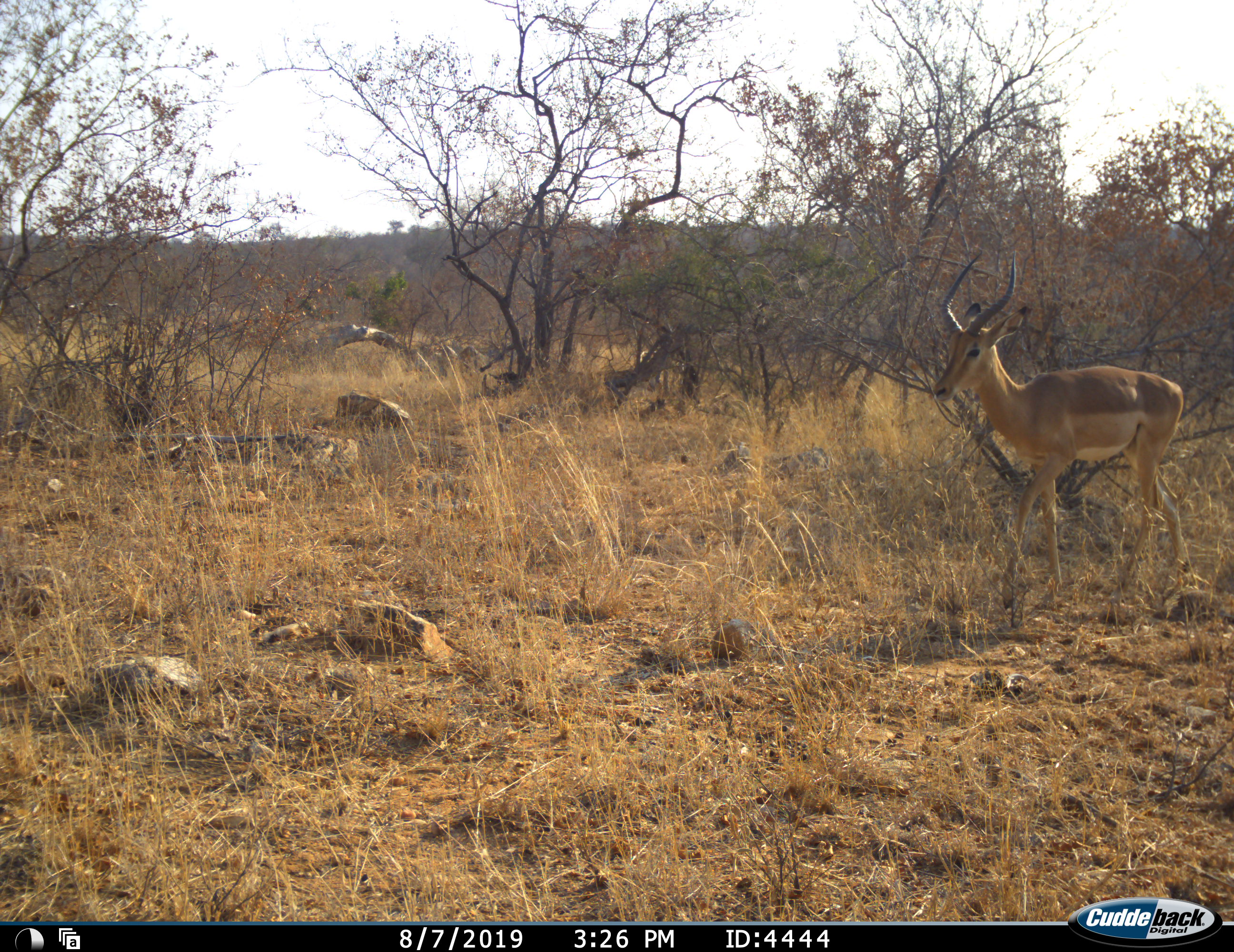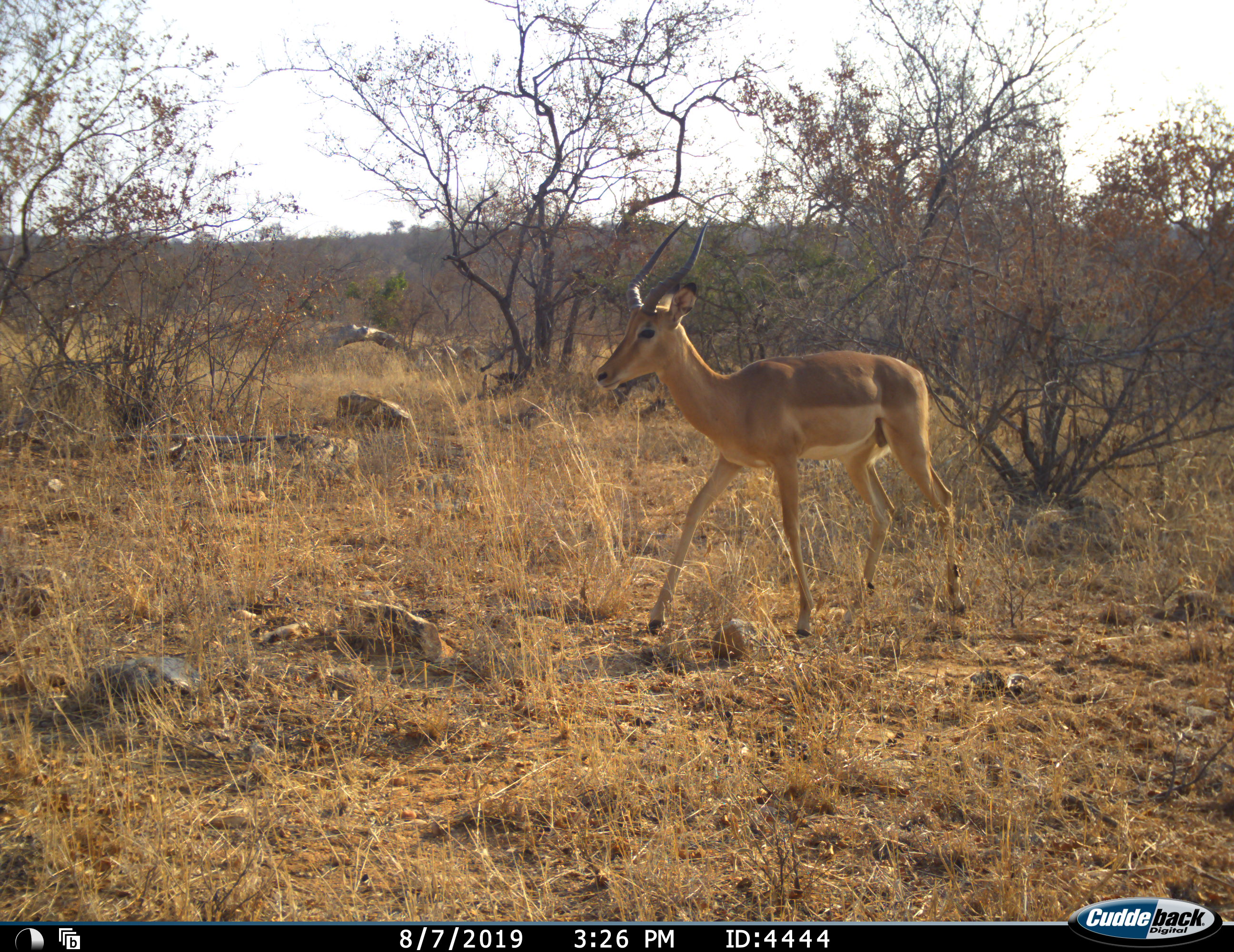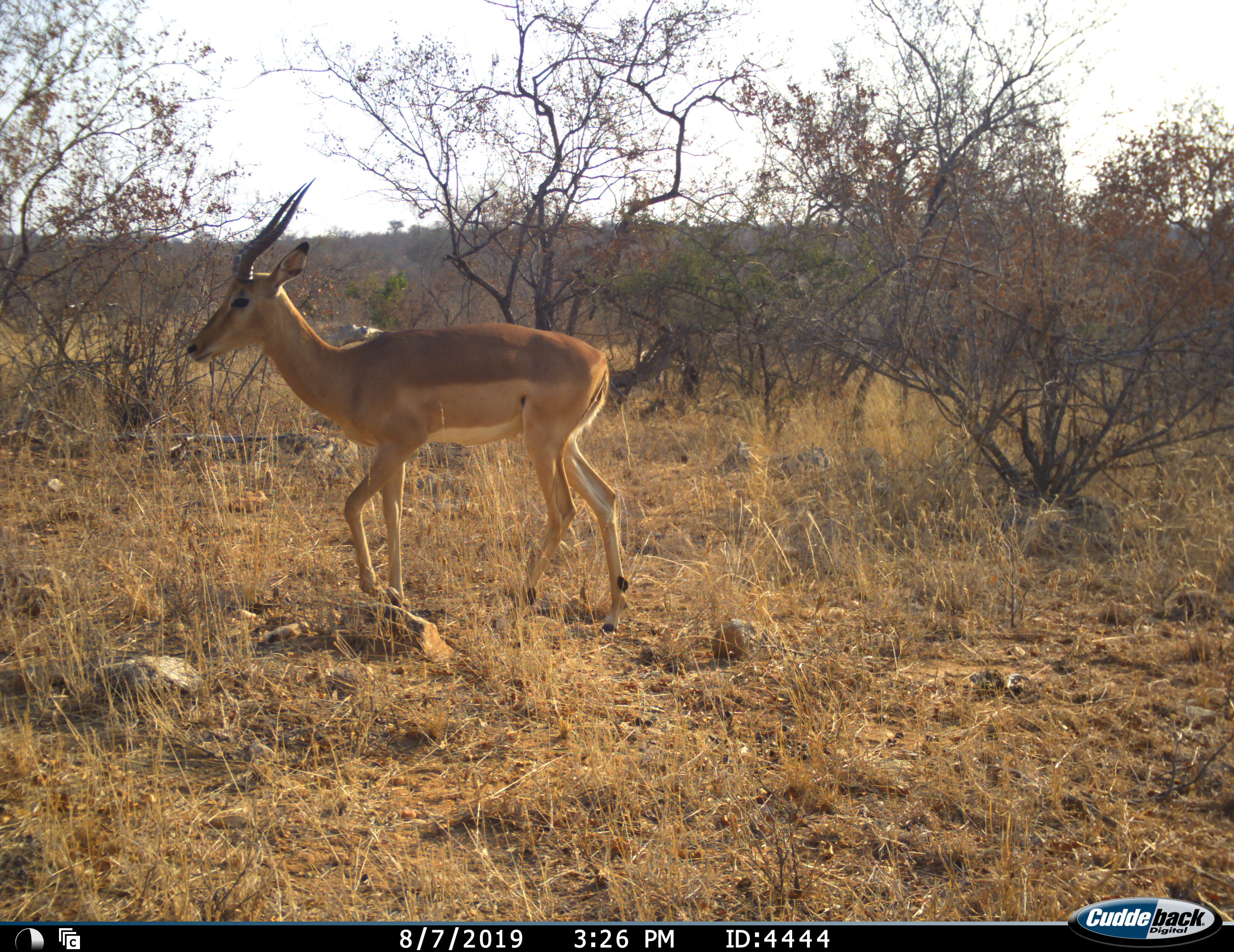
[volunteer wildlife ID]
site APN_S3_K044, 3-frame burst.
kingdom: Animalia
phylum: Chordata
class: Mammalia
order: Artiodactyla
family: Bovidae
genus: Aepyceros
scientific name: Aepyceros melampus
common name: impala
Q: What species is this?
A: Impala (Aepyceros melampus).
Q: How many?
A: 1.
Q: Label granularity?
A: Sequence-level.